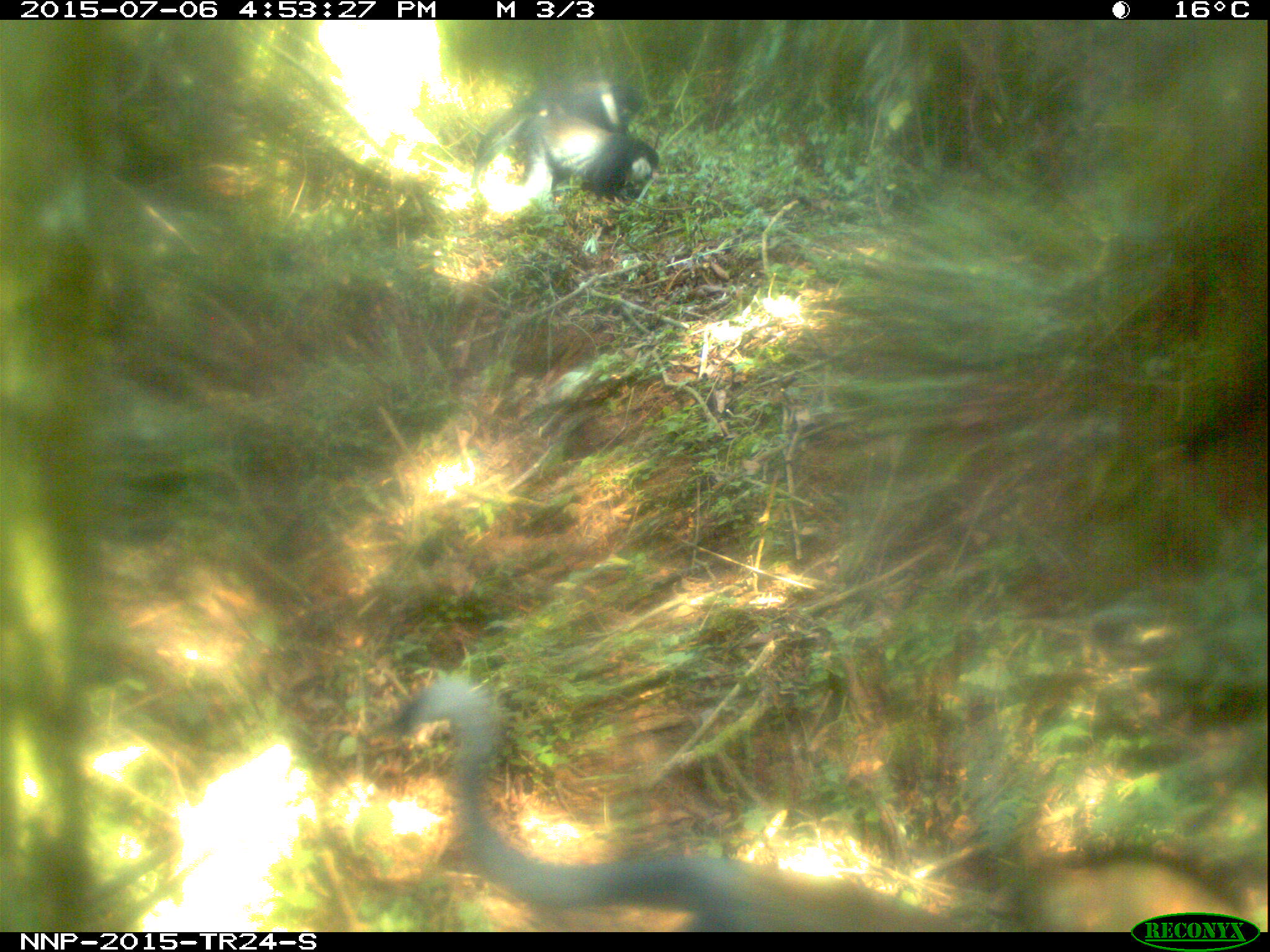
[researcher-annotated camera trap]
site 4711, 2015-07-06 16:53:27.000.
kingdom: Animalia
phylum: Chordata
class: Mammalia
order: Primates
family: Cercopithecidae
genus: Allochrocebus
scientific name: Allochrocebus lhoesti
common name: l'hoest's monkey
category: cercopithecus lhoesti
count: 3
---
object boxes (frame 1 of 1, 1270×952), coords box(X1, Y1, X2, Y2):
cercopithecus lhoesti: box(470, 112, 660, 204); box(472, 79, 650, 163)